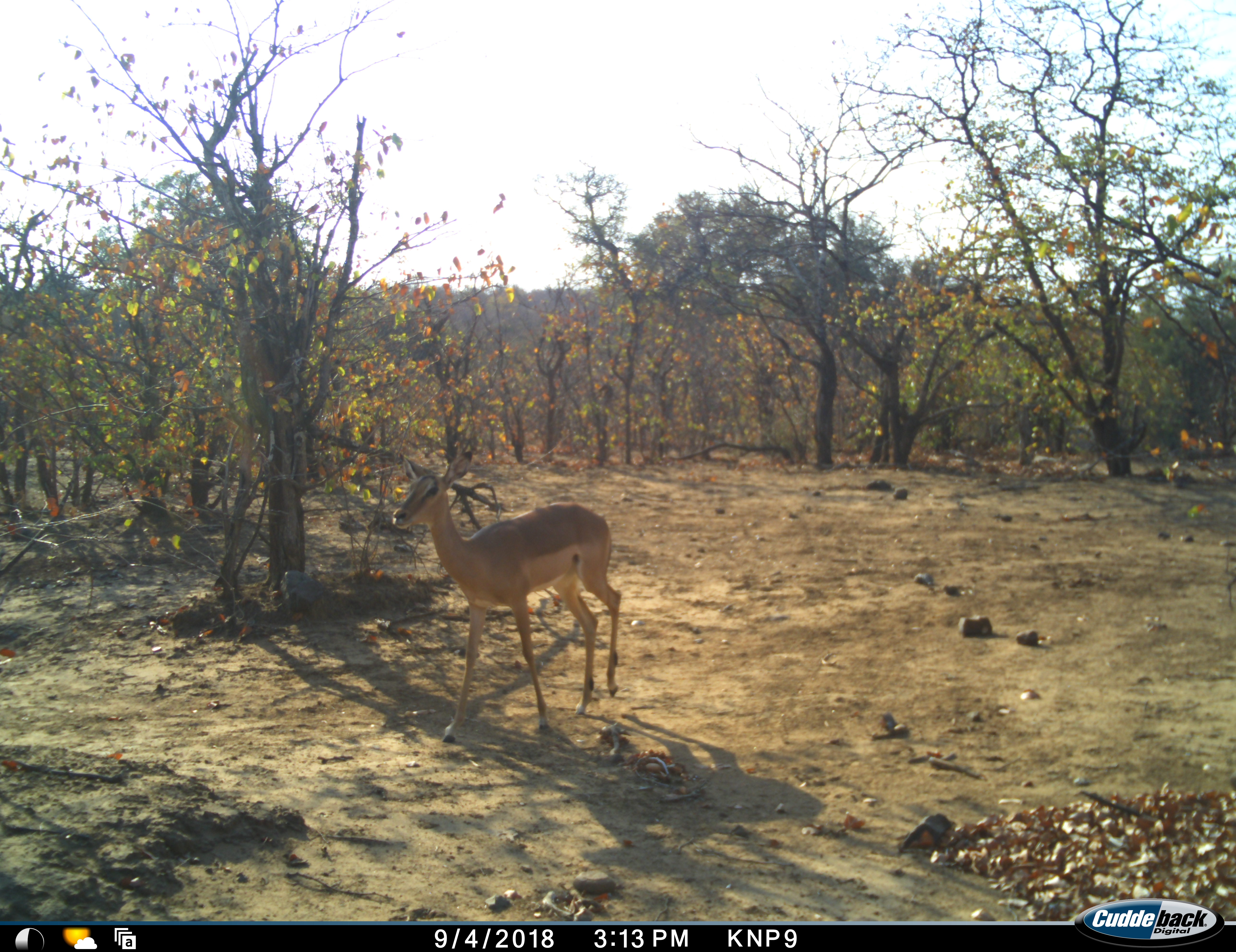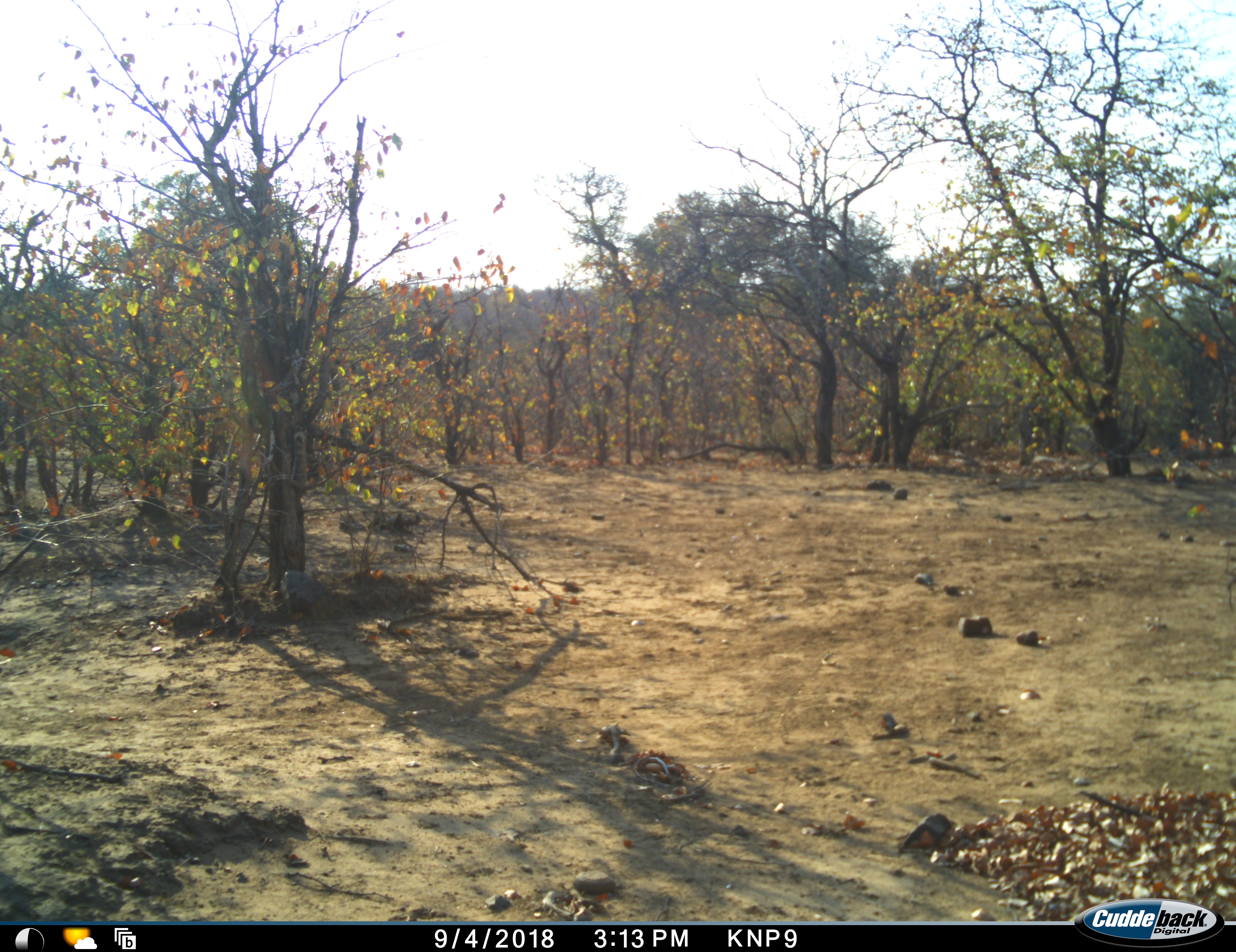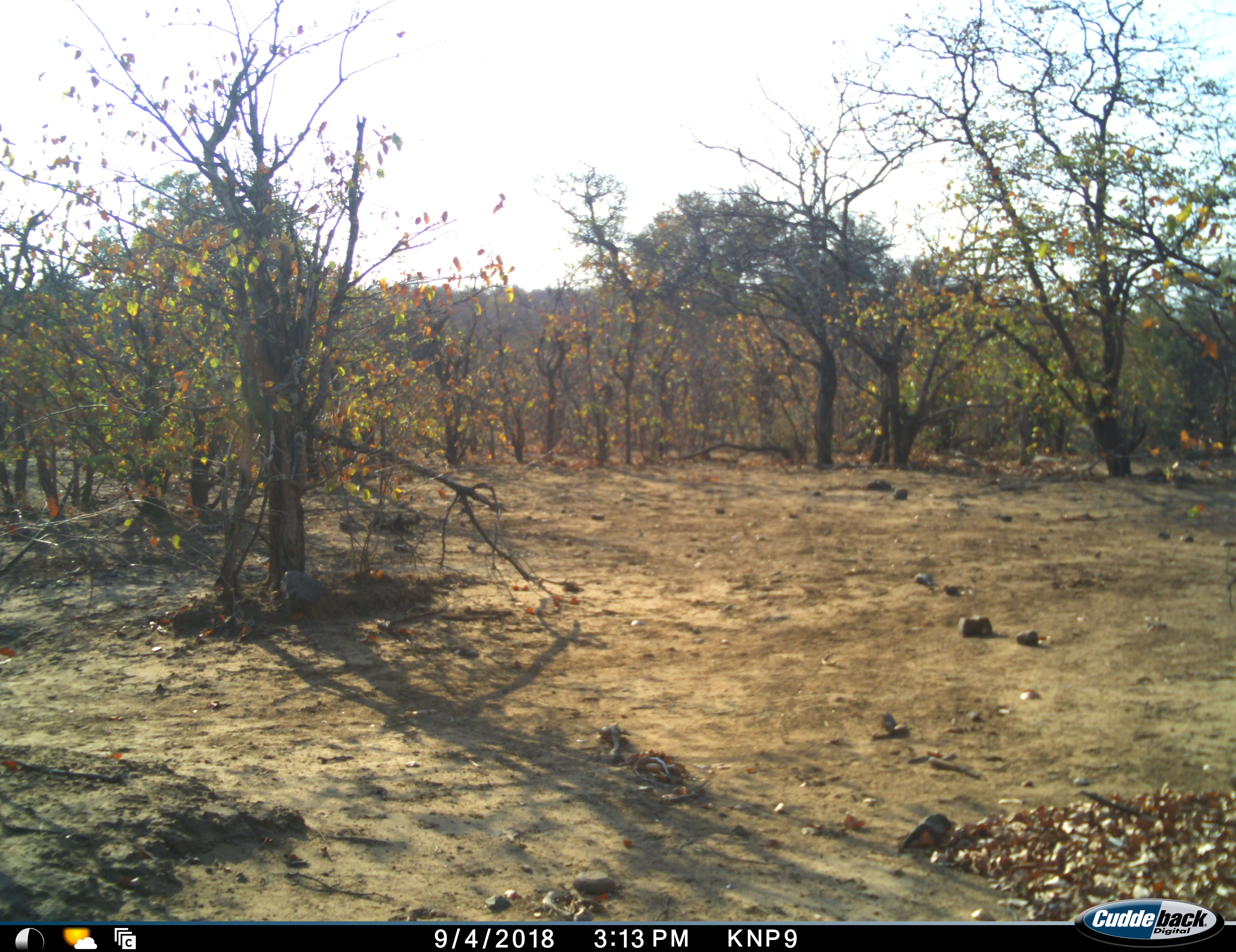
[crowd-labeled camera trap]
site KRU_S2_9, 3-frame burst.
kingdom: Animalia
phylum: Chordata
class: Mammalia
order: Artiodactyla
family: Bovidae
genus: Aepyceros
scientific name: Aepyceros melampus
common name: impala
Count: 1.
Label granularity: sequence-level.